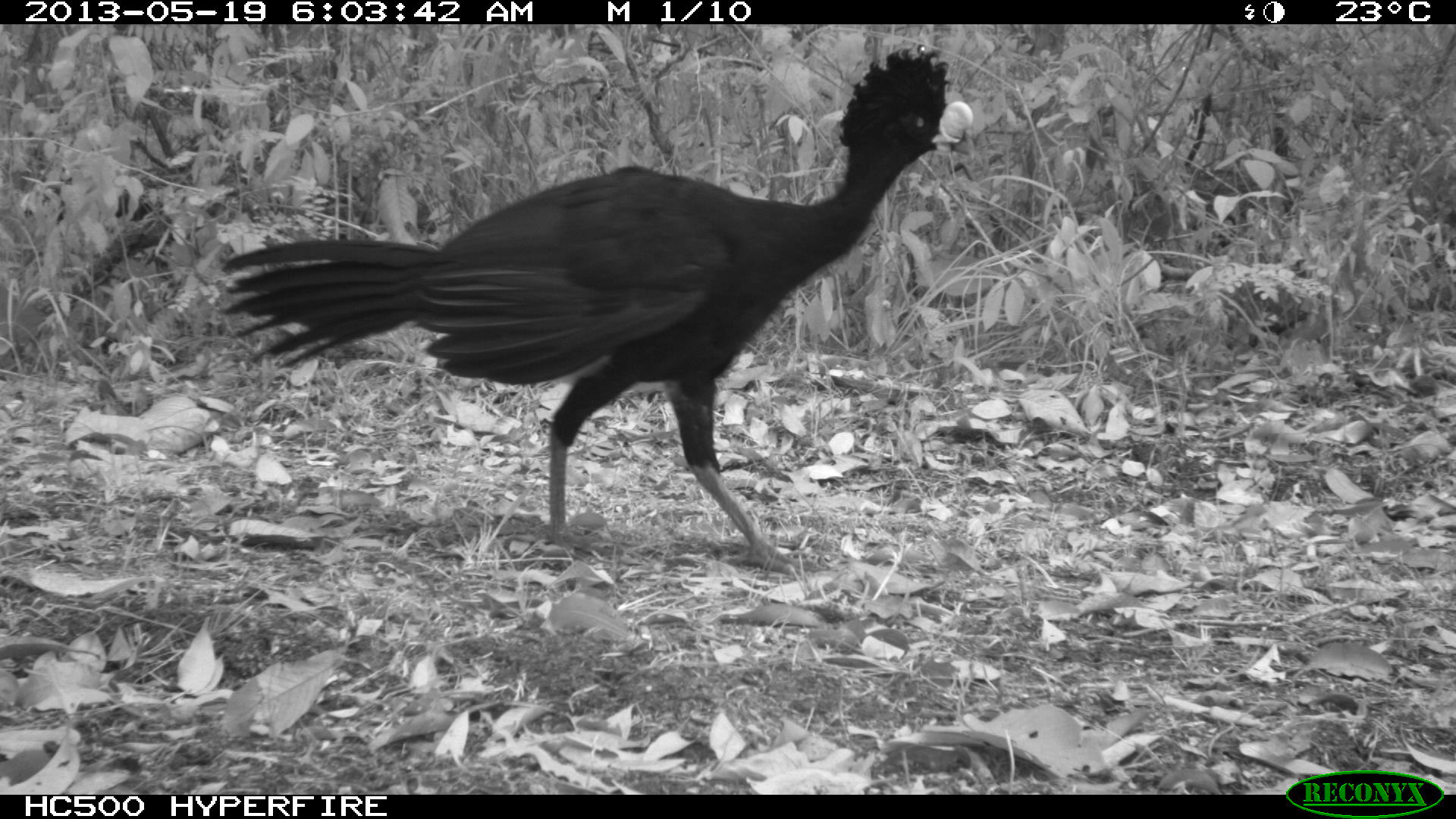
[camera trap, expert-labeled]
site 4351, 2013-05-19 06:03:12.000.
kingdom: Animalia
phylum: Chordata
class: Aves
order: Galliformes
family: Cracidae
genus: Crax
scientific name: Crax rubra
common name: great curassow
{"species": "Crax rubra (great curassow)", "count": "2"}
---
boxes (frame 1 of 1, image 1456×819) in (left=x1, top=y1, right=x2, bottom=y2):
crax rubra: (left=219, top=39, right=969, bottom=573)